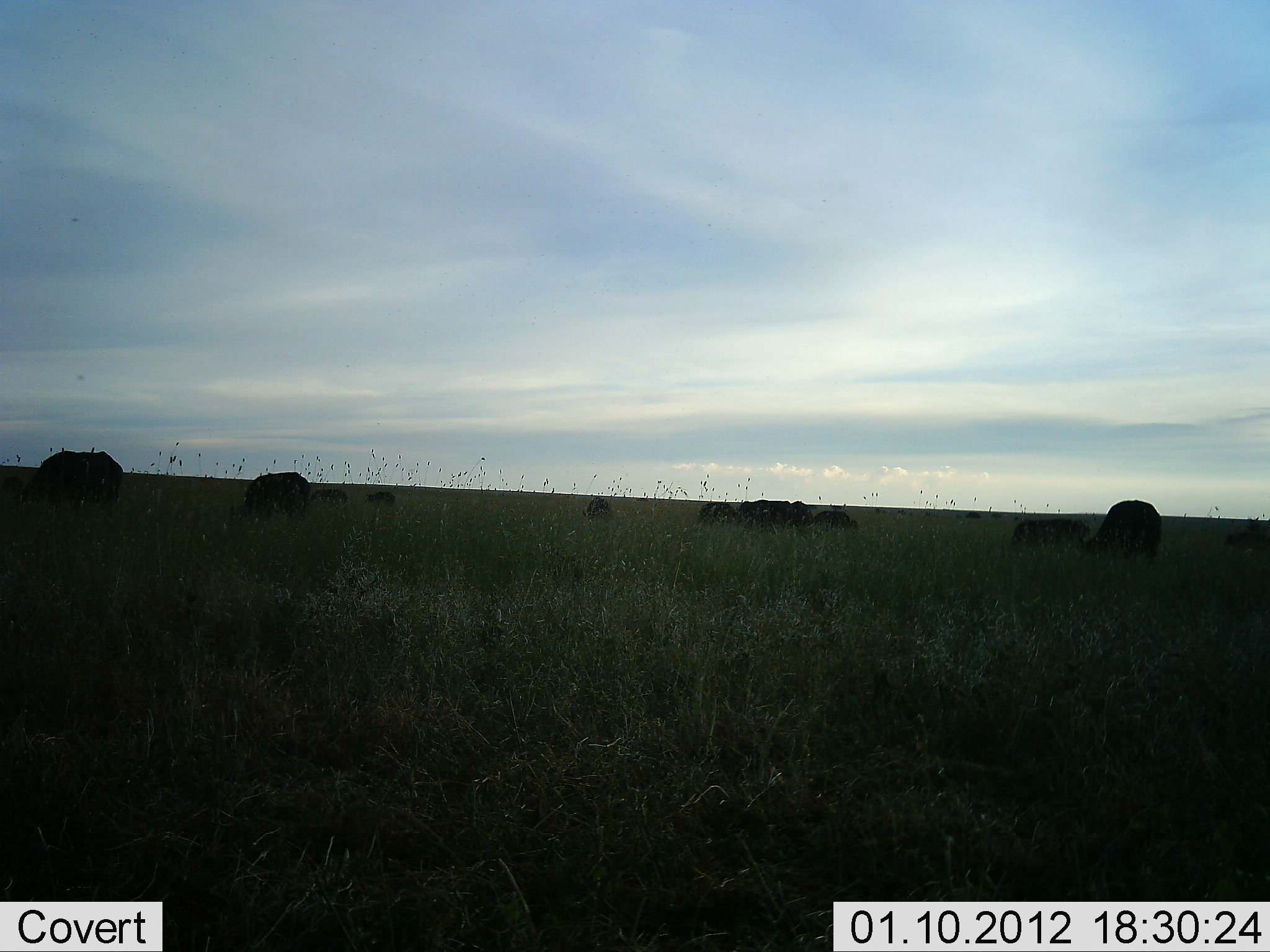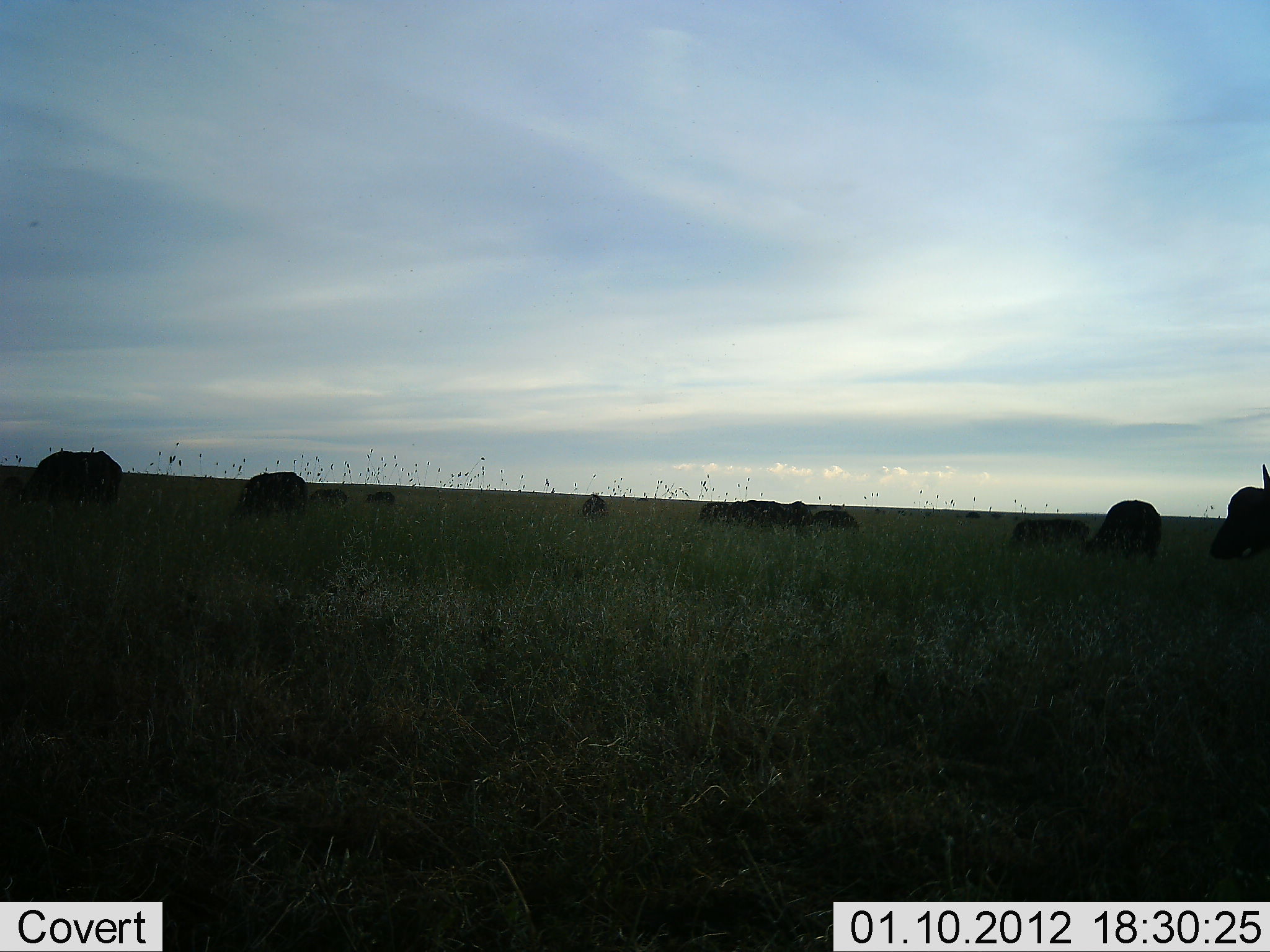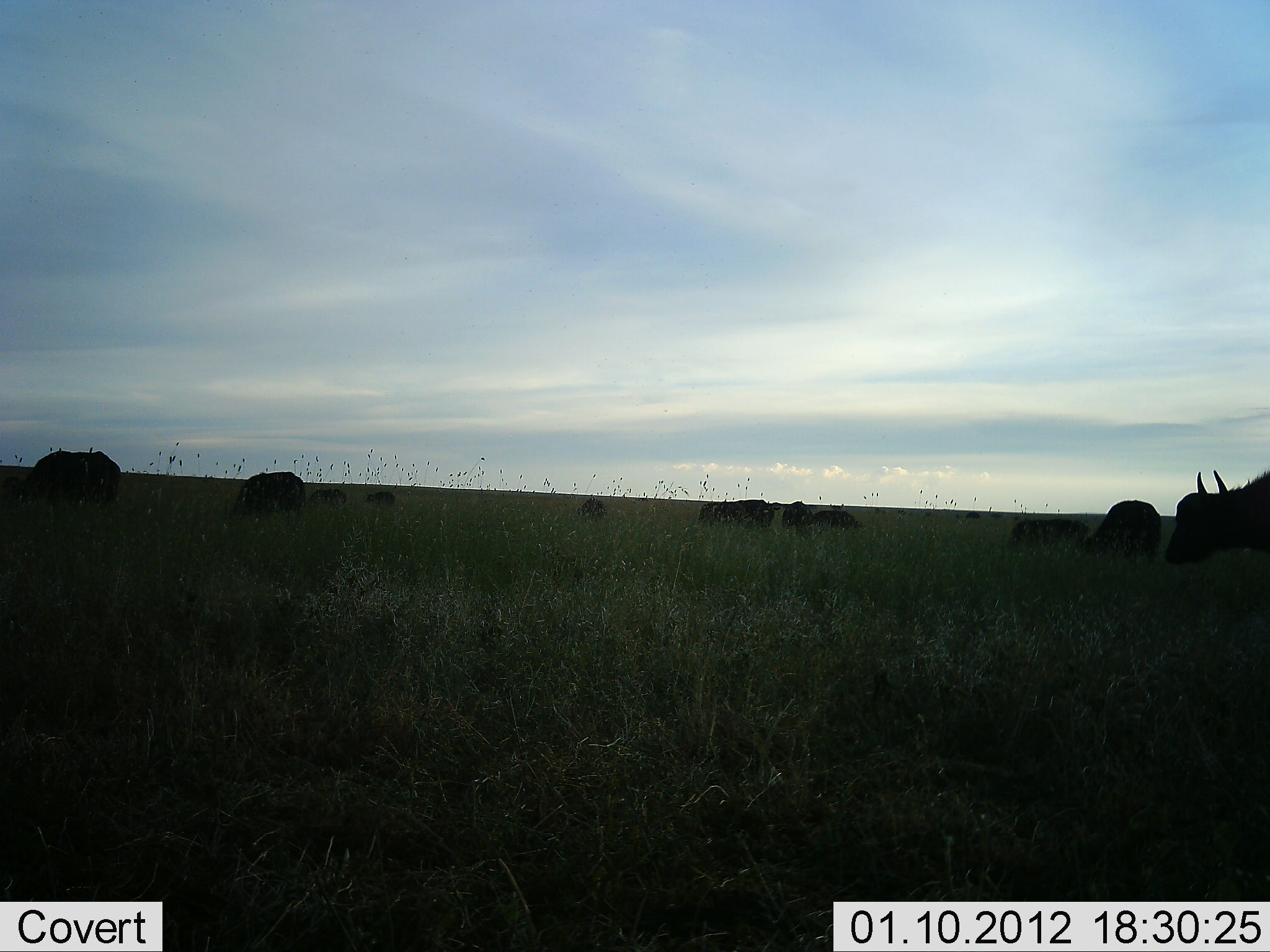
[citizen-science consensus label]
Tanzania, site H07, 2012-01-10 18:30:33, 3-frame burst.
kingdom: Animalia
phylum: Chordata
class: Mammalia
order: Artiodactyla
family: Bovidae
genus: Syncerus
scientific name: Syncerus caffer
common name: cape buffalo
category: buffalo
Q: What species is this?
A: Buffalo (cape buffalo) (Syncerus caffer).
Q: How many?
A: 11-50.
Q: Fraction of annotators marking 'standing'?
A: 33%.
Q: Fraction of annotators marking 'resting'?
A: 8%.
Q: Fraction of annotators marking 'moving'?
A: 67%.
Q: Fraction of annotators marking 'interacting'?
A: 0%.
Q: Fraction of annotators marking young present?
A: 0%.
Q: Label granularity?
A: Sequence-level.